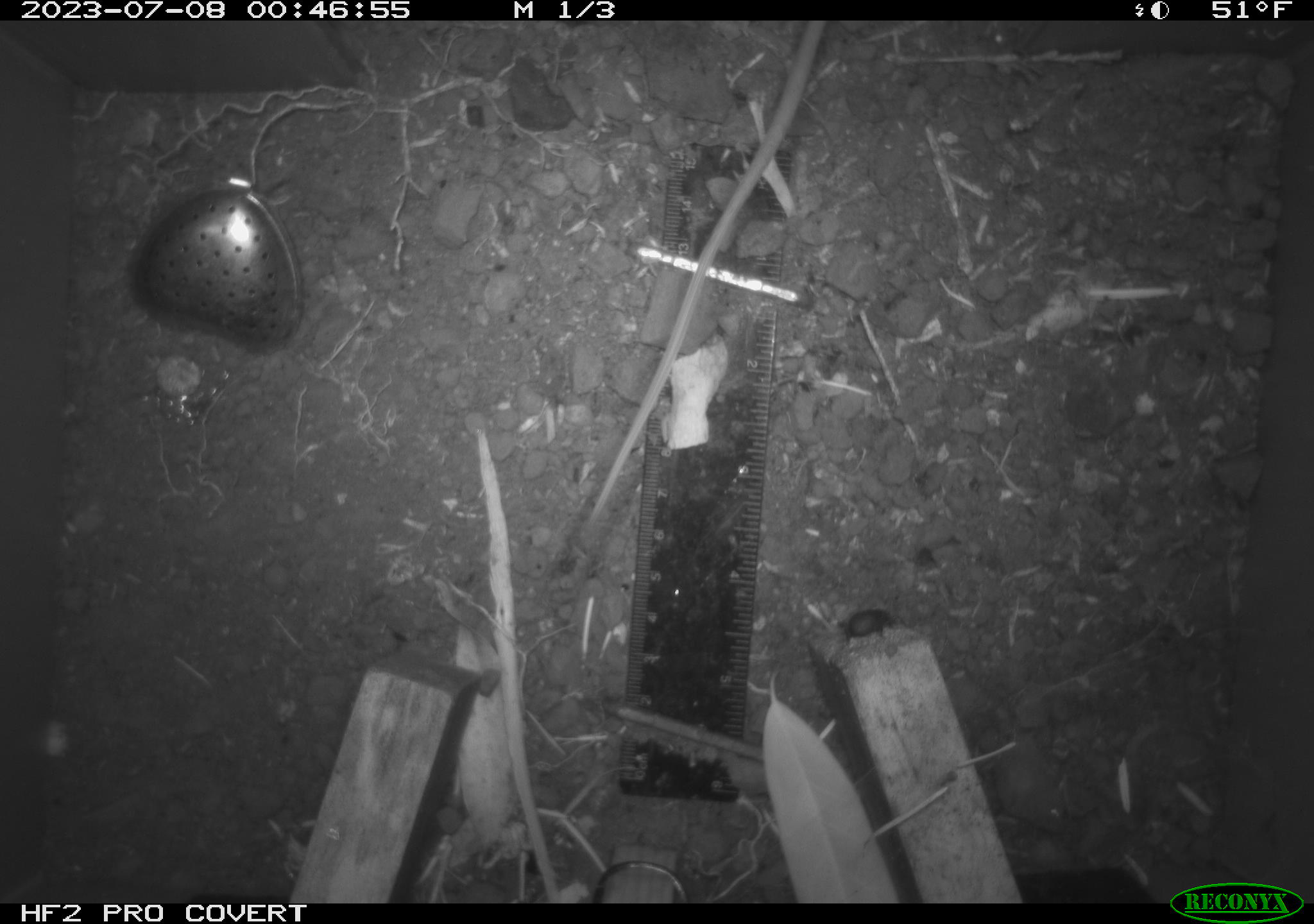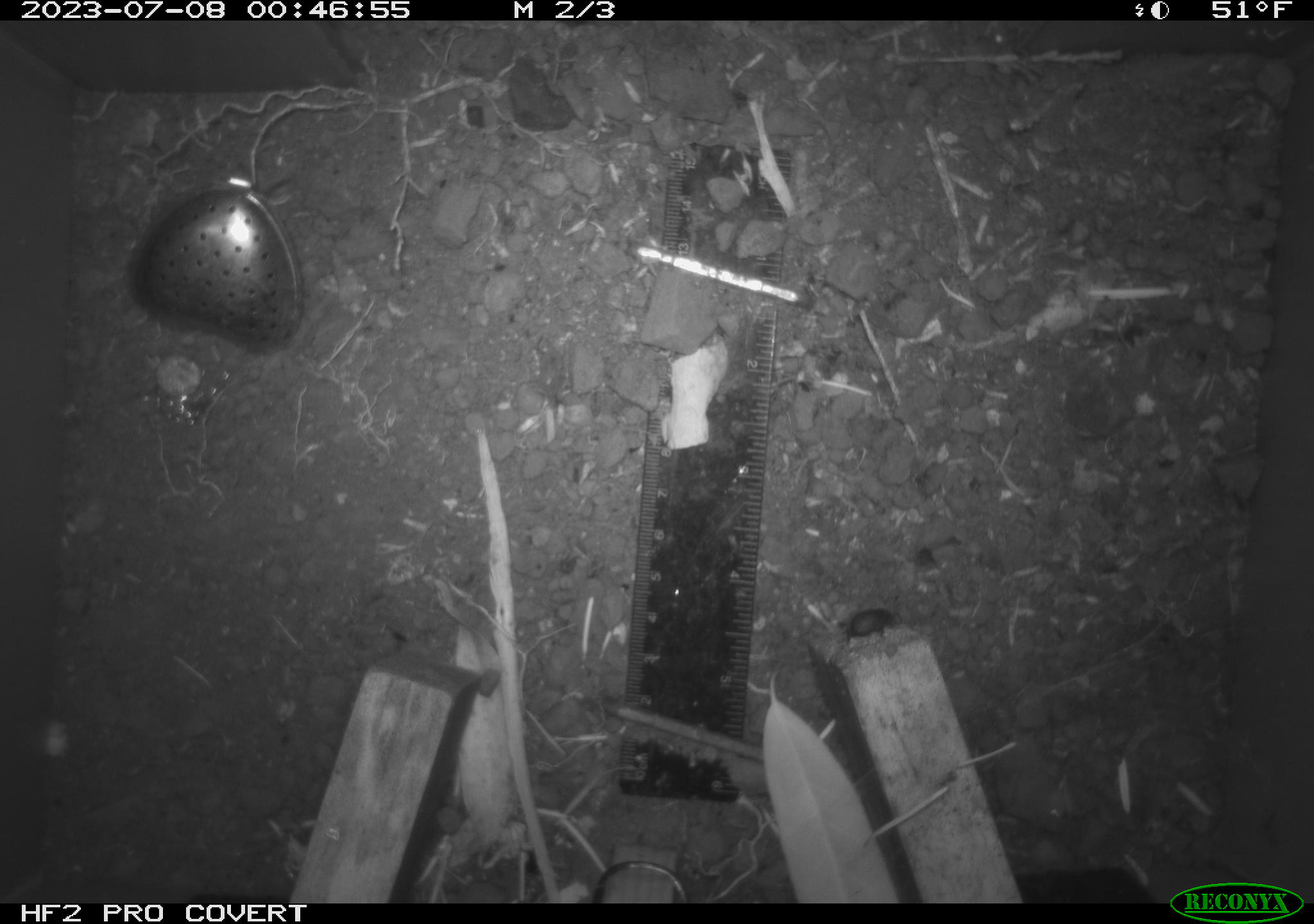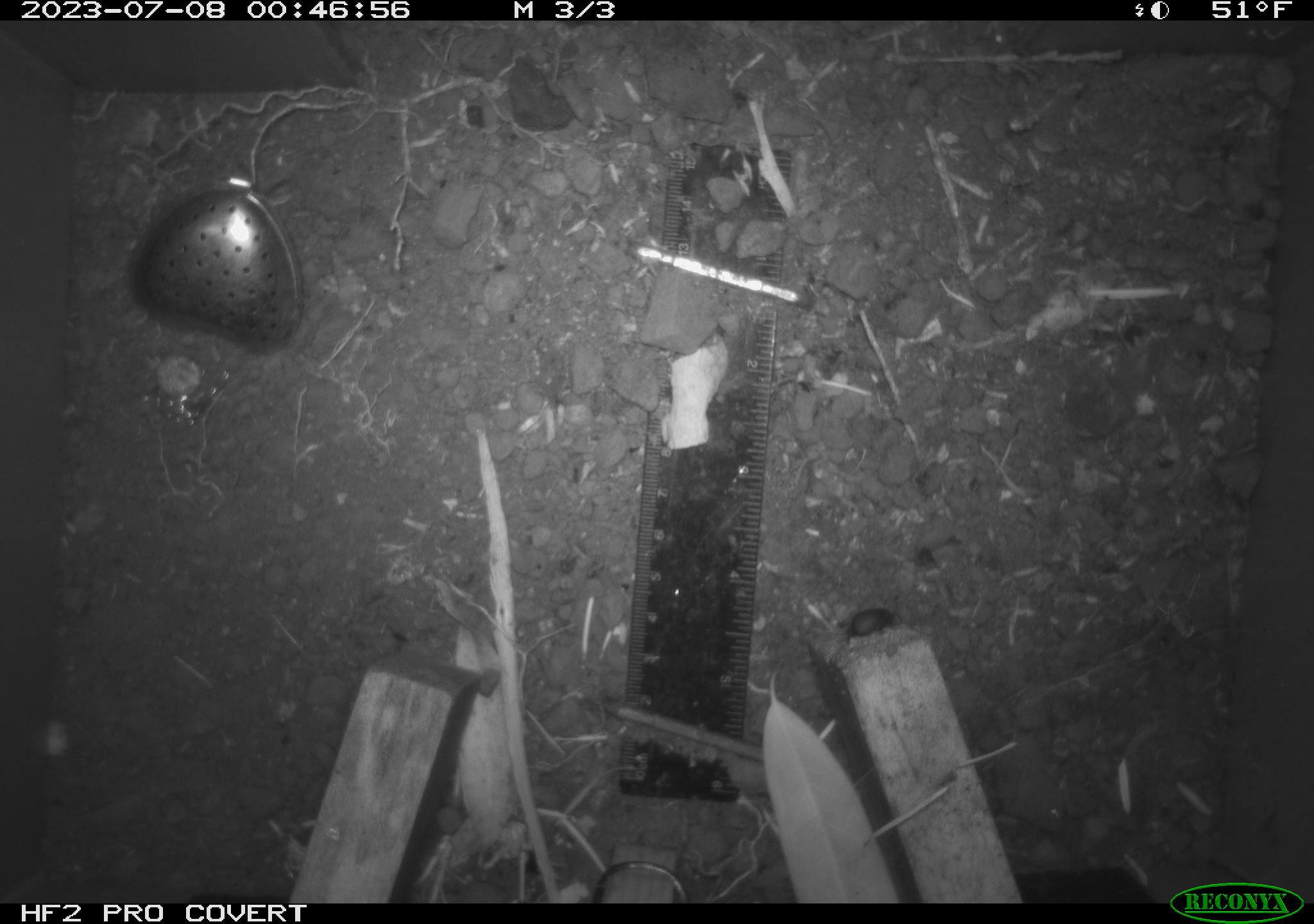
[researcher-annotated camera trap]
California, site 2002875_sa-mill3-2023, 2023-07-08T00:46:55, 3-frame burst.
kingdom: Animalia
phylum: Chordata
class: Mammalia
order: Rodentia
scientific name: Rodentia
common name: mouse species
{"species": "mouse species (Rodentia)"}